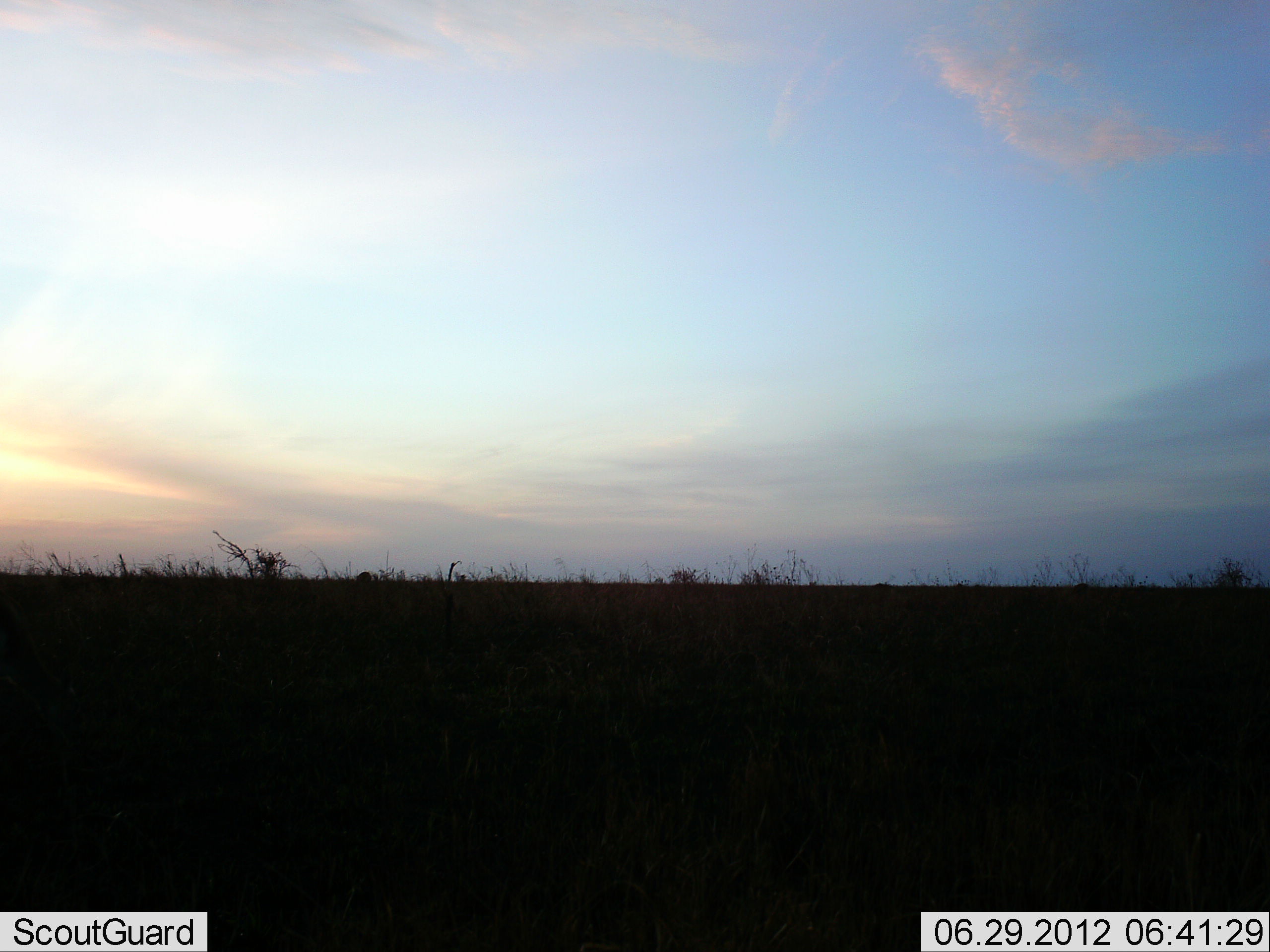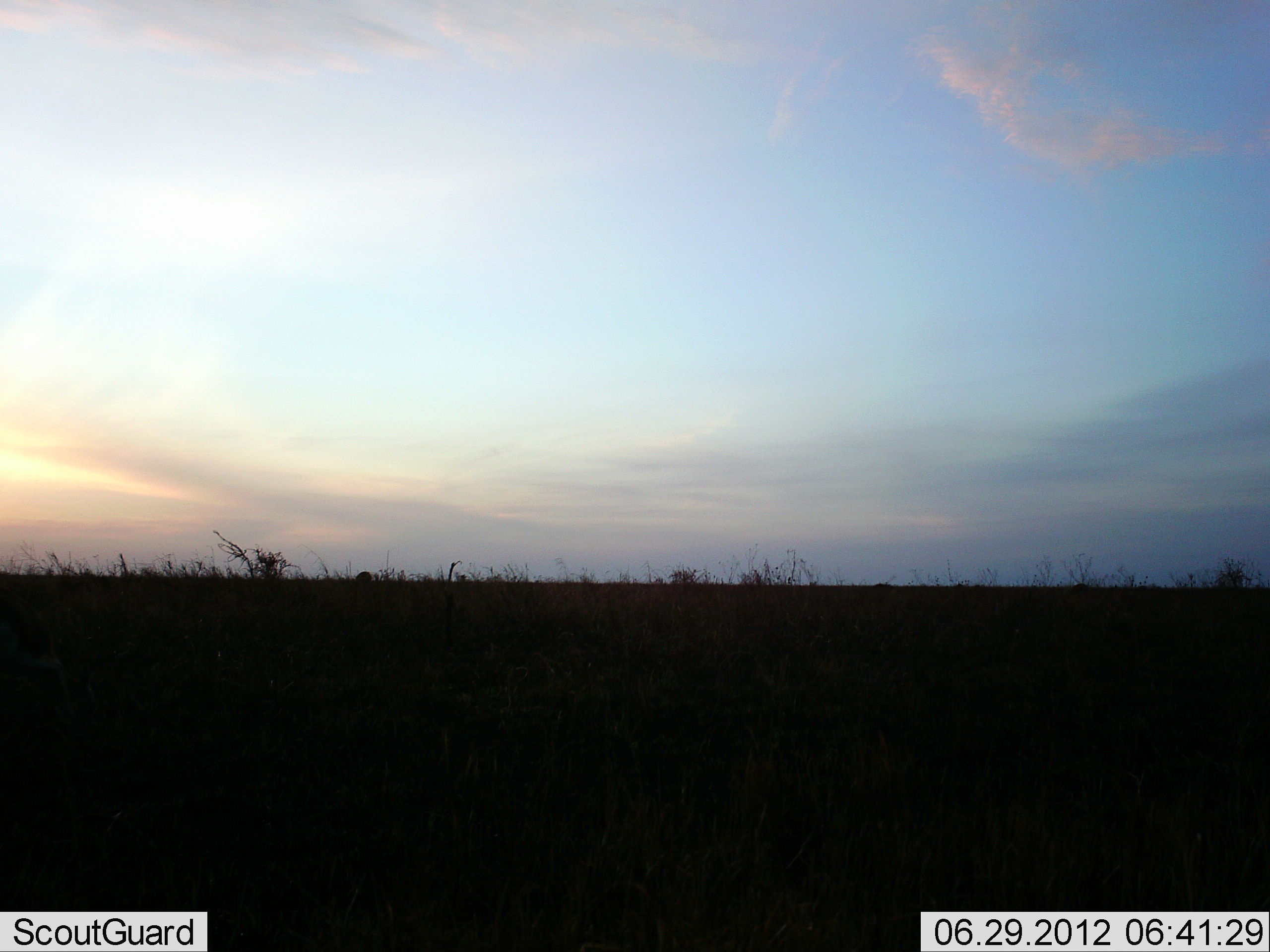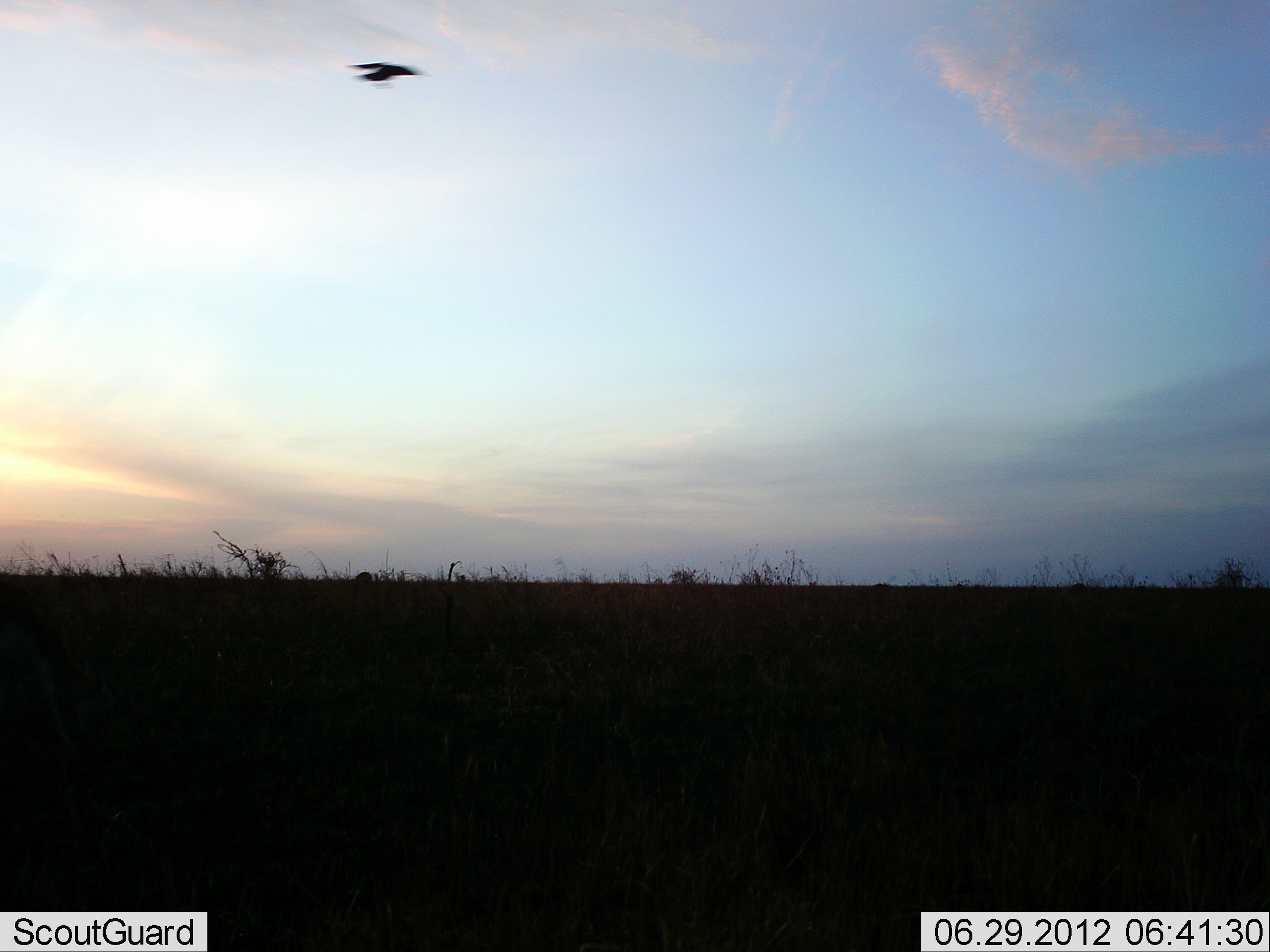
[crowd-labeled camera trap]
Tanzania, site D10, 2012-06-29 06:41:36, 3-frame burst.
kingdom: Animalia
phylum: Chordata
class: Aves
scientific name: Aves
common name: bird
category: otherbird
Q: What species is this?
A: Otherbird (bird) (Aves).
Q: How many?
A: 1.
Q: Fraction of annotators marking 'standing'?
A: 0%.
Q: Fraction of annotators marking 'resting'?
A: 0%.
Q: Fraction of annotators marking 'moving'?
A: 100%.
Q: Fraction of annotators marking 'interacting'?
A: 0%.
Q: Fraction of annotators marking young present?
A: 0%.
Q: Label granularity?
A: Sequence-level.